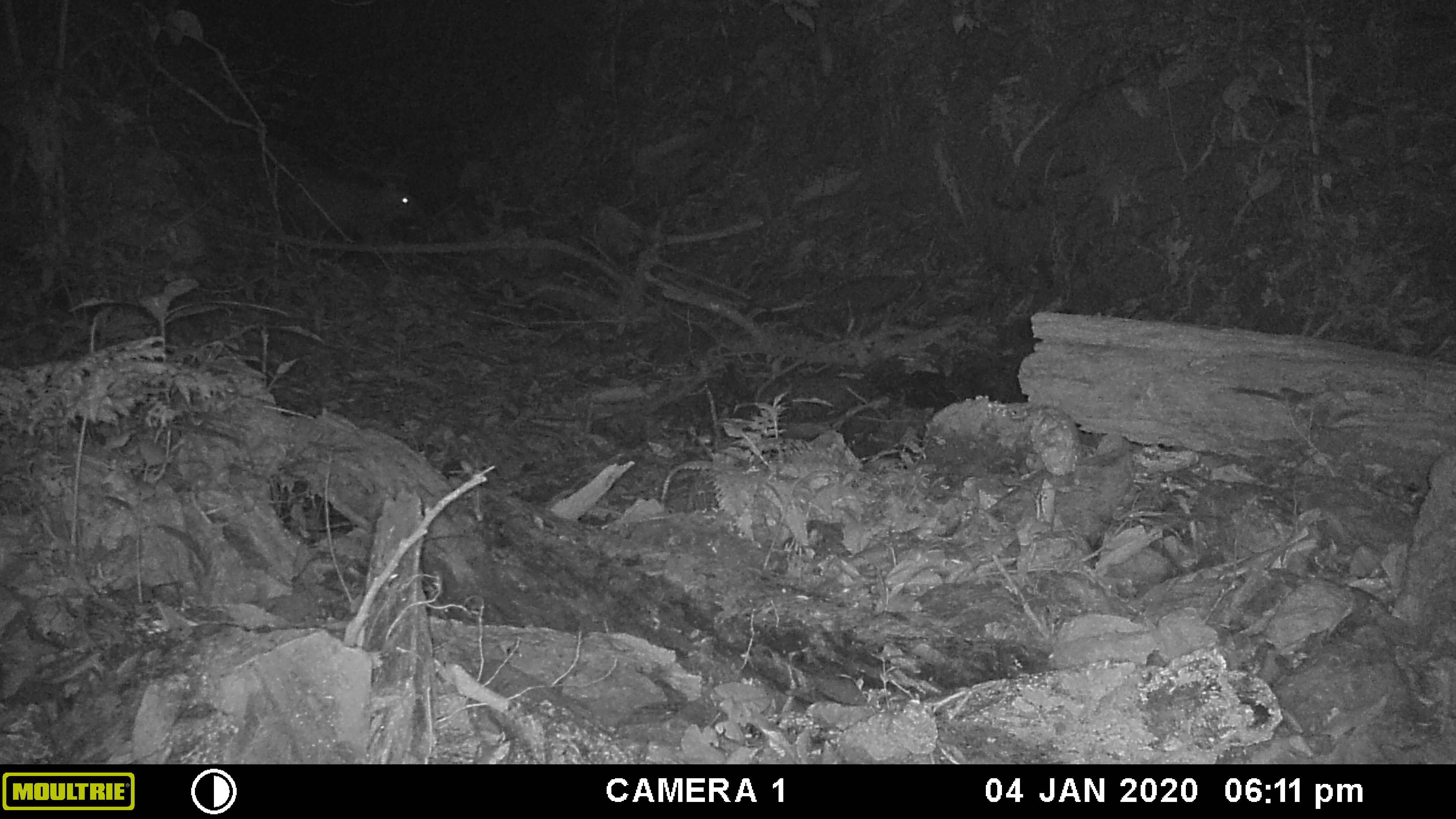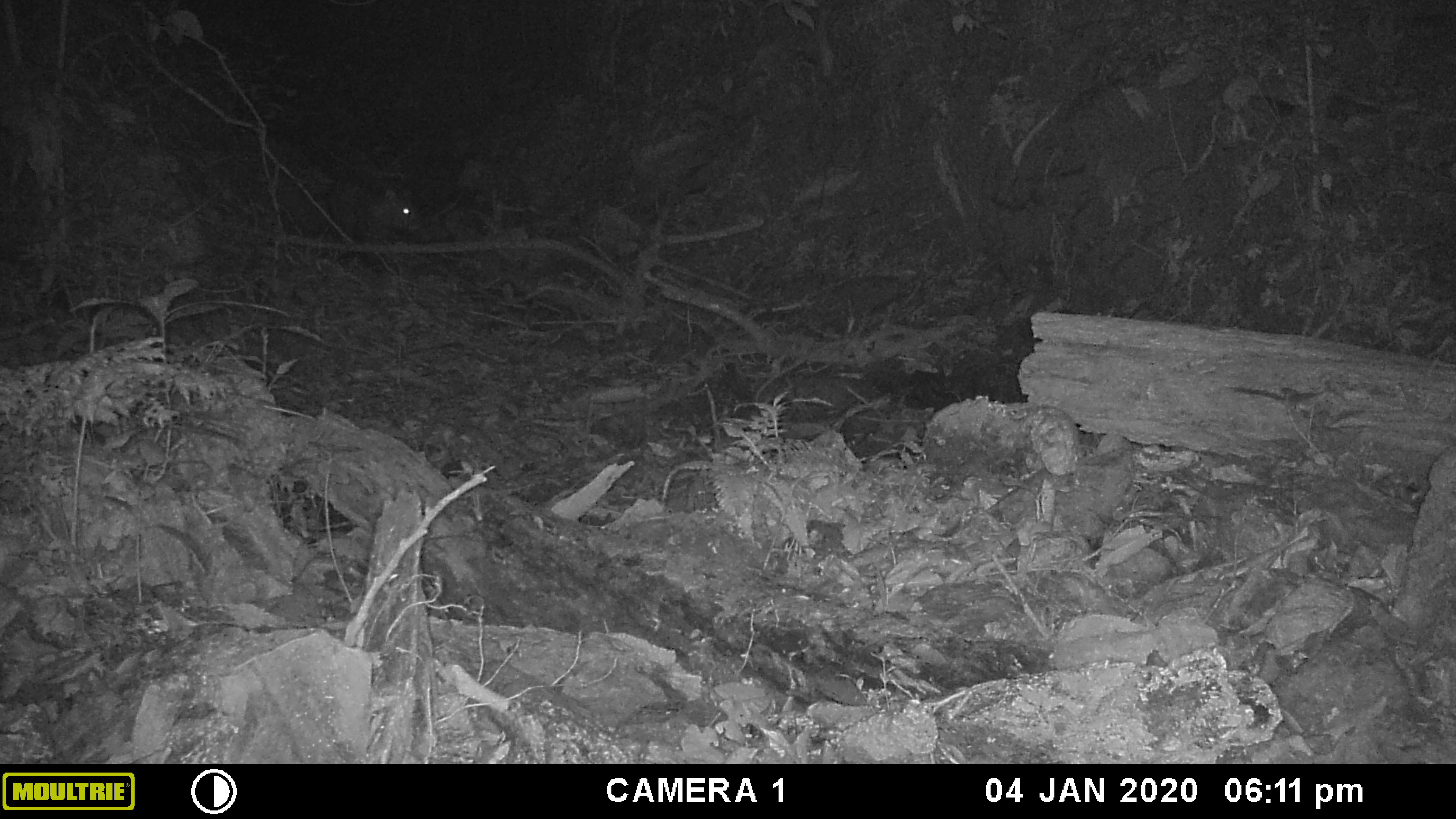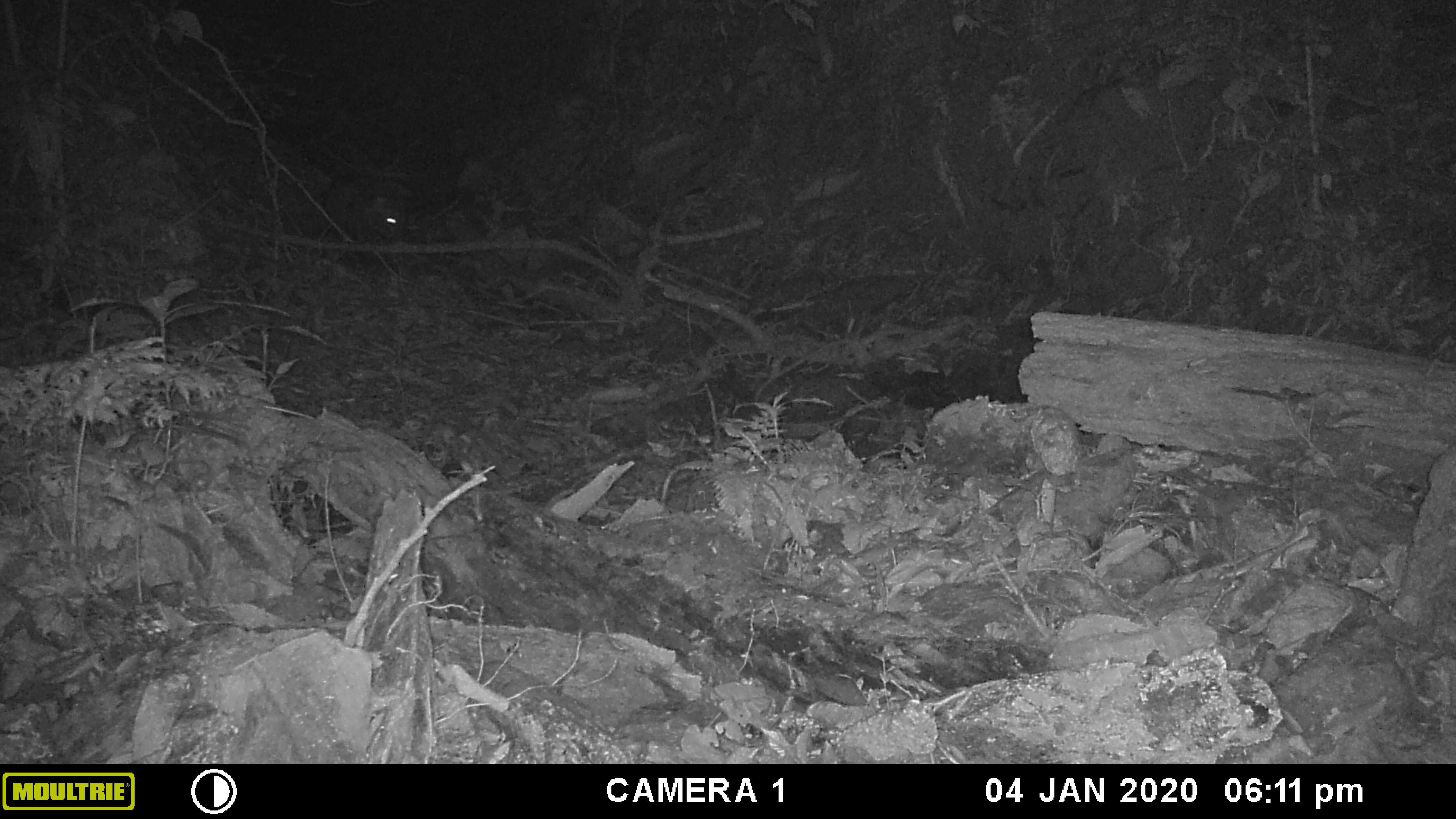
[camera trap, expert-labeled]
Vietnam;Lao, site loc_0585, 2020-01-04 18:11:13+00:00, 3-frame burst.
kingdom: Animalia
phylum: Chordata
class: Mammalia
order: Artiodactyla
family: Suidae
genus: Sus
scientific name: Sus scrofa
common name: eurasian wild pig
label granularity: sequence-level